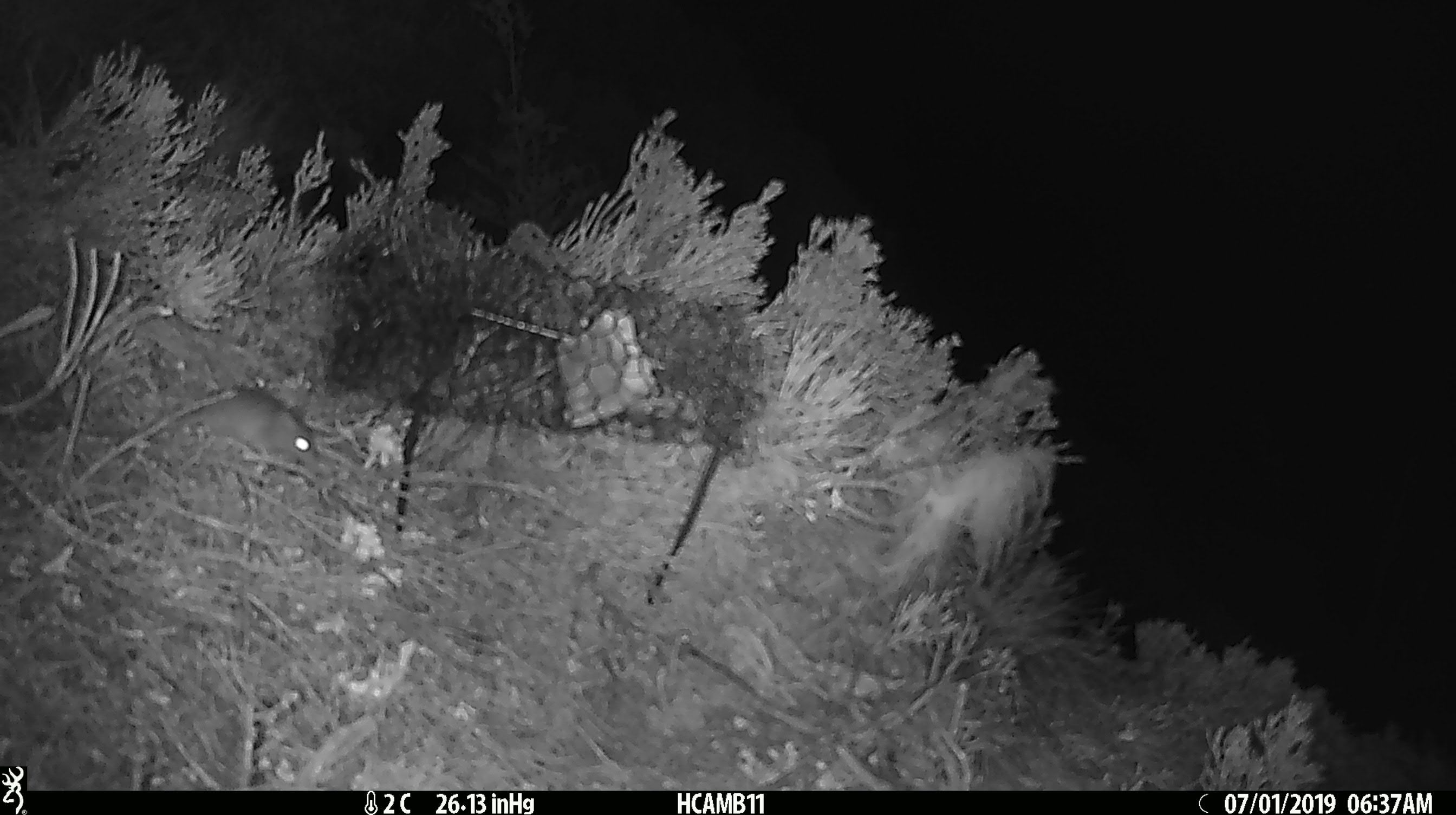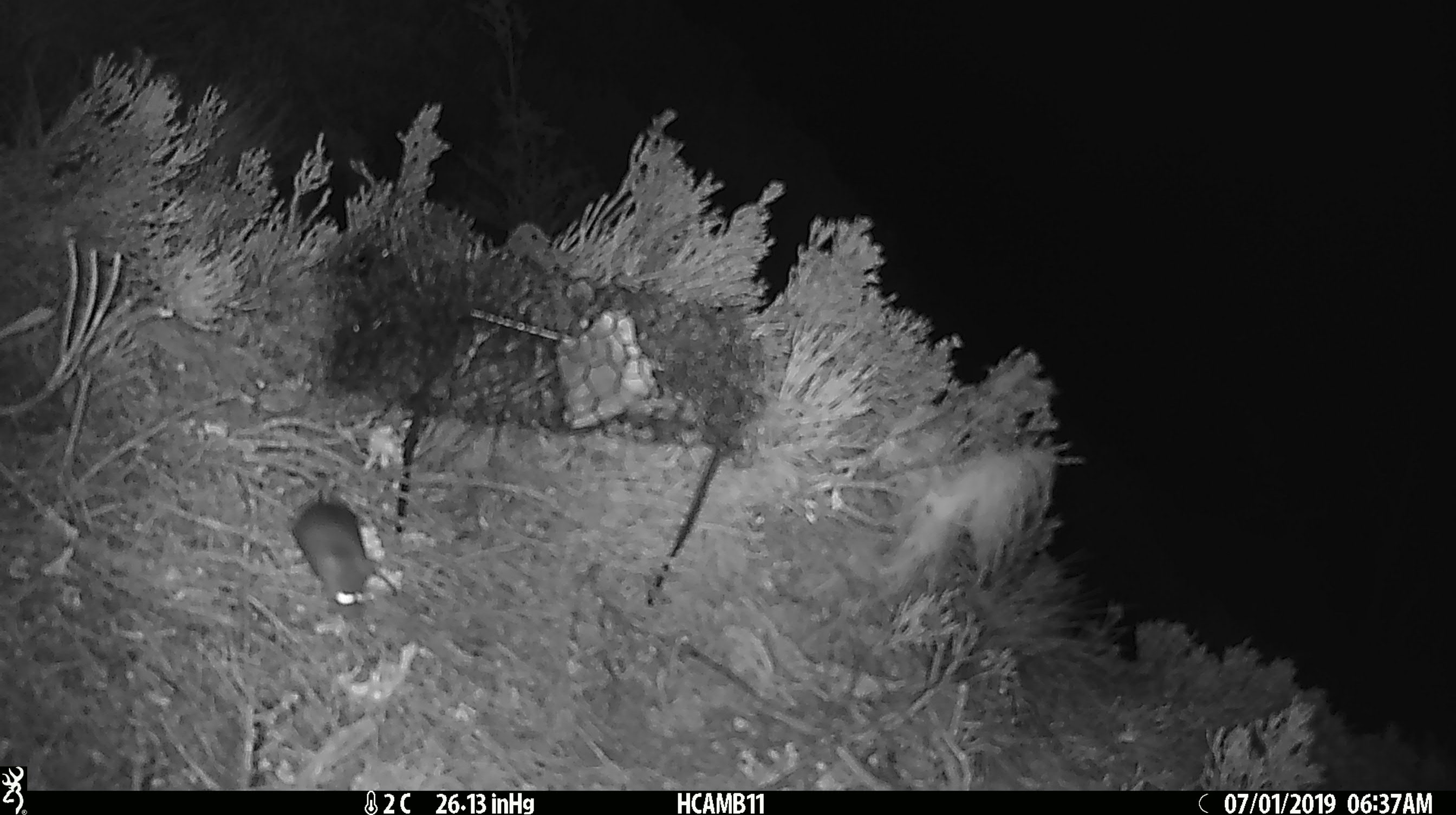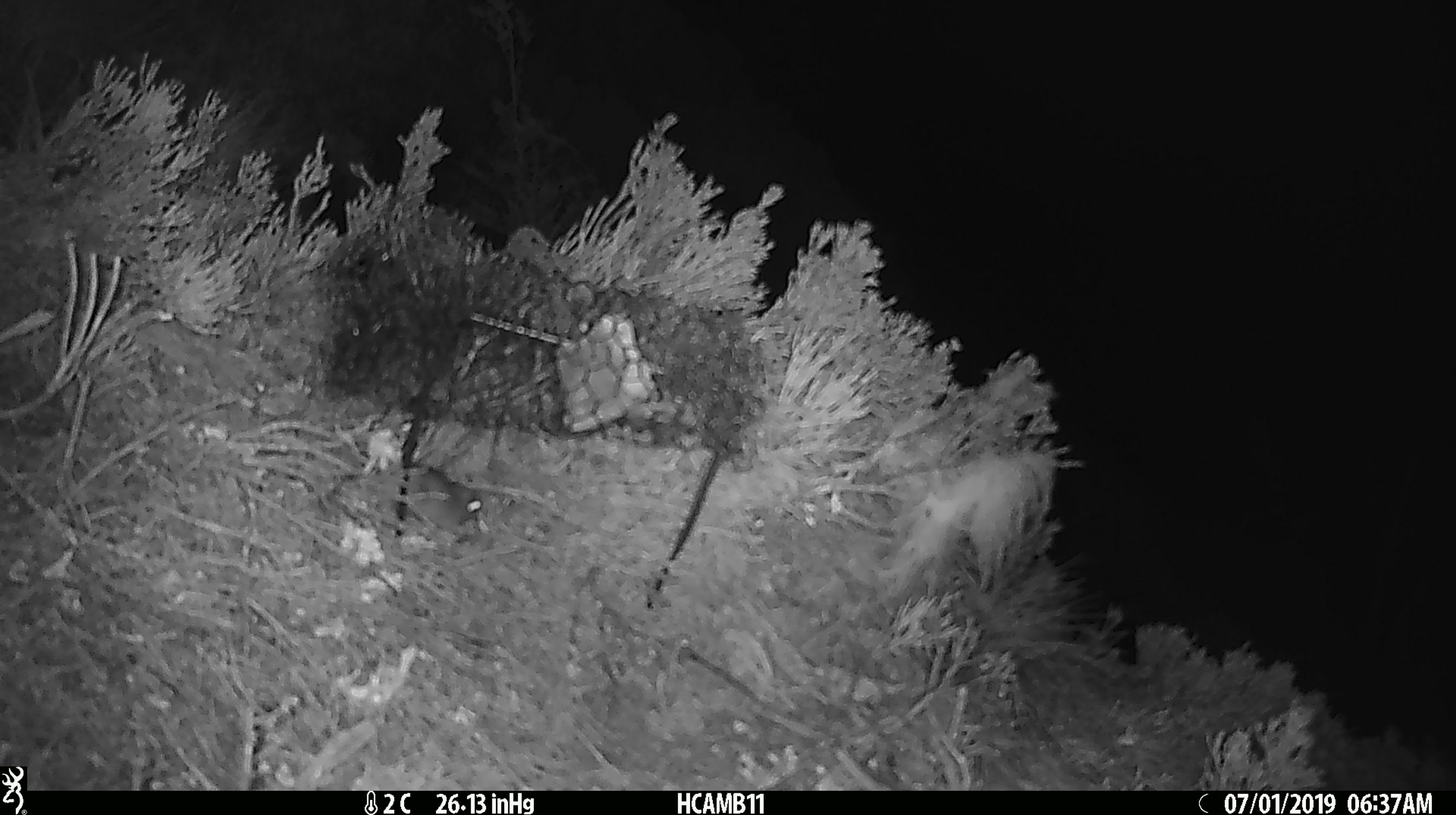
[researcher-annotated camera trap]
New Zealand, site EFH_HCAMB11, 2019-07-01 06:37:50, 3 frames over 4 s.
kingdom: Animalia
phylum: Chordata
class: Mammalia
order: Rodentia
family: Muridae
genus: Mus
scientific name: Mus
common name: mouse